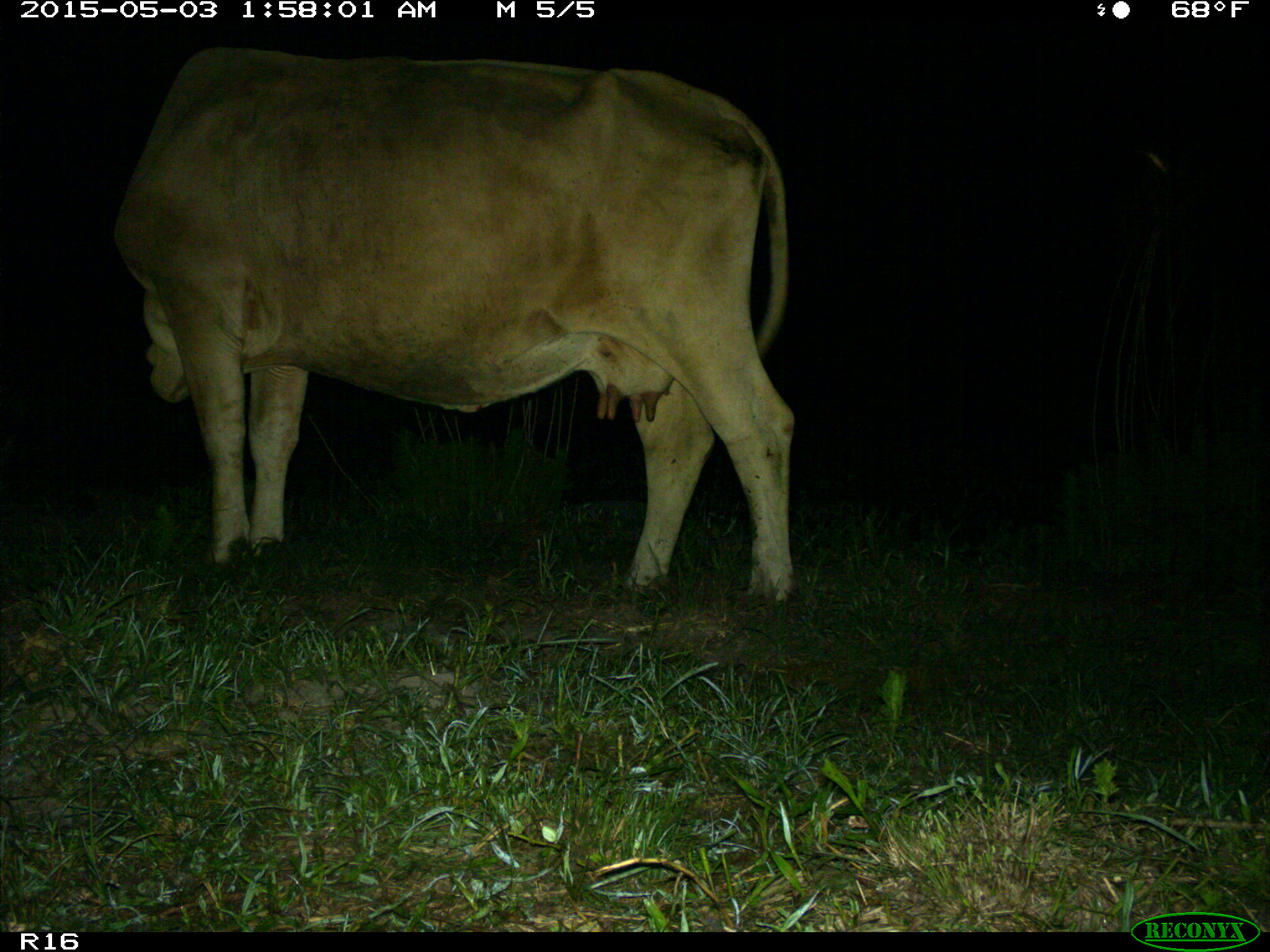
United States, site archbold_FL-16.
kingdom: Animalia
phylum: Chordata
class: Mammalia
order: Artiodactyla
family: Bovidae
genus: Bos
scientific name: Bos taurus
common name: domestic cow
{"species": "Bos taurus (domestic cow)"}